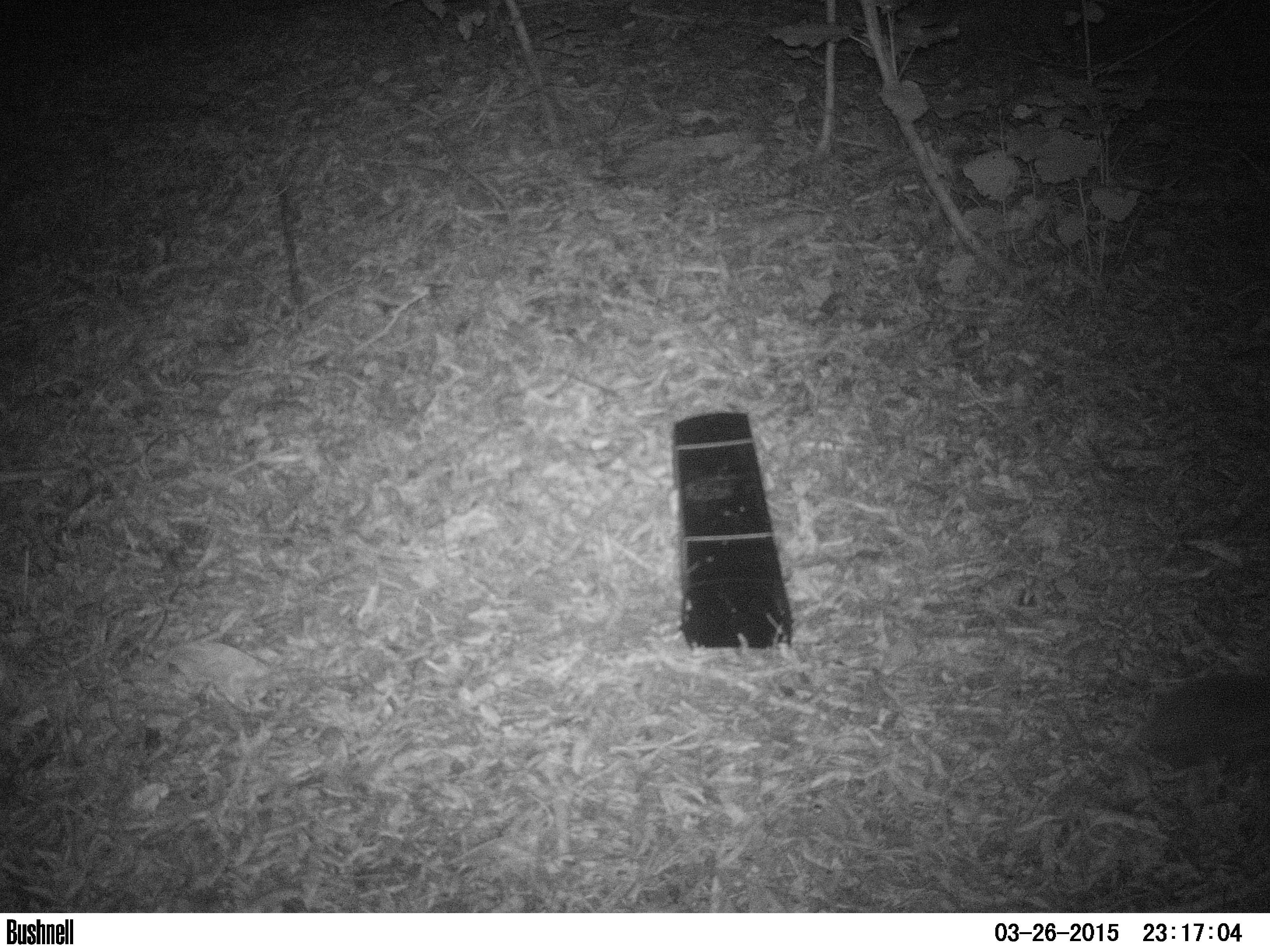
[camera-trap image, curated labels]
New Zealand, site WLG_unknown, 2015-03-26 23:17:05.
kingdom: Animalia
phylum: Chordata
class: Mammalia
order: Eulipotyphla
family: Erinaceidae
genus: Erinaceus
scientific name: Erinaceus europaeus europaeus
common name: european hedgehog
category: hedgehog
Hedgehog (european hedgehog) (Erinaceus europaeus europaeus).